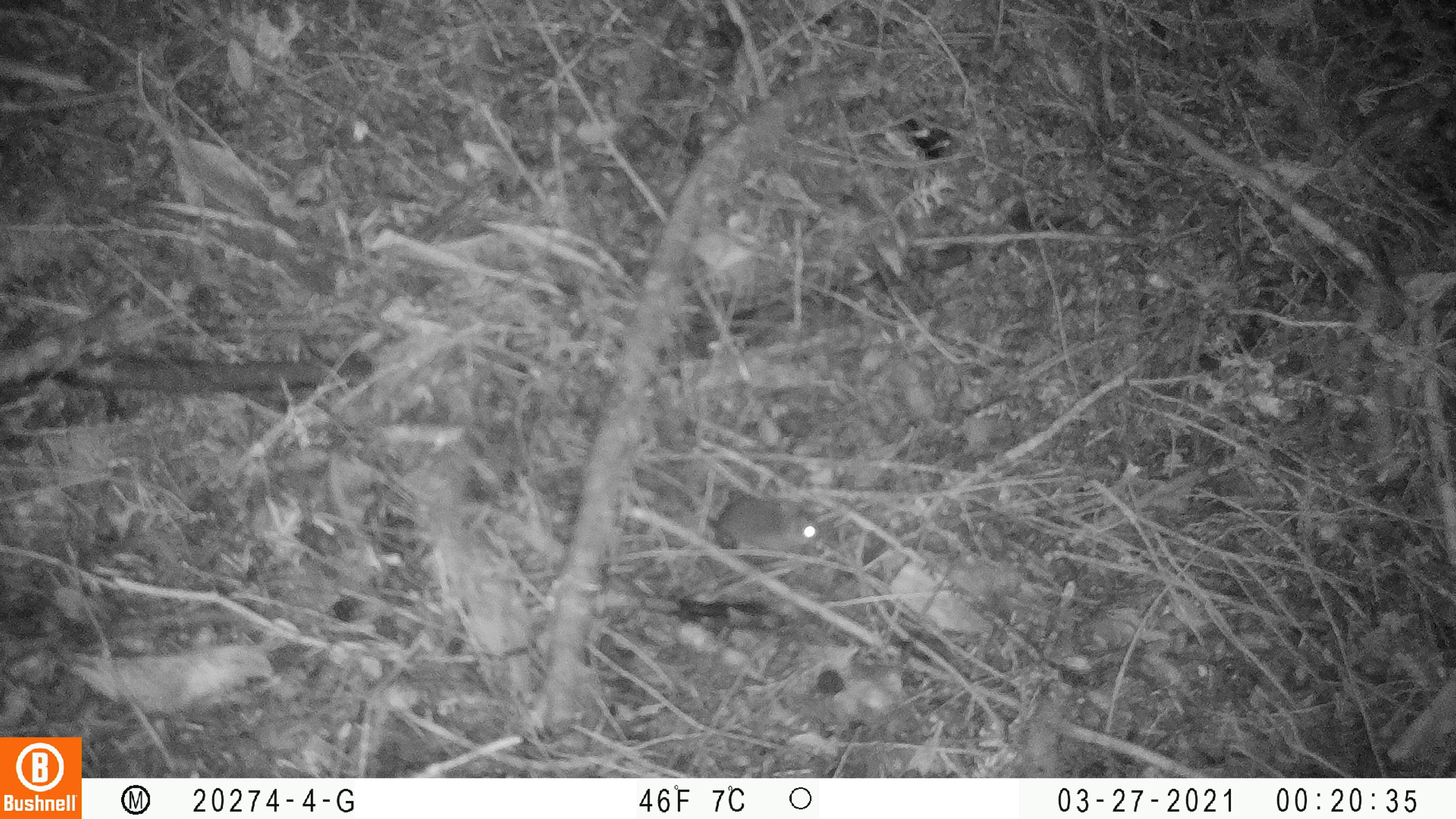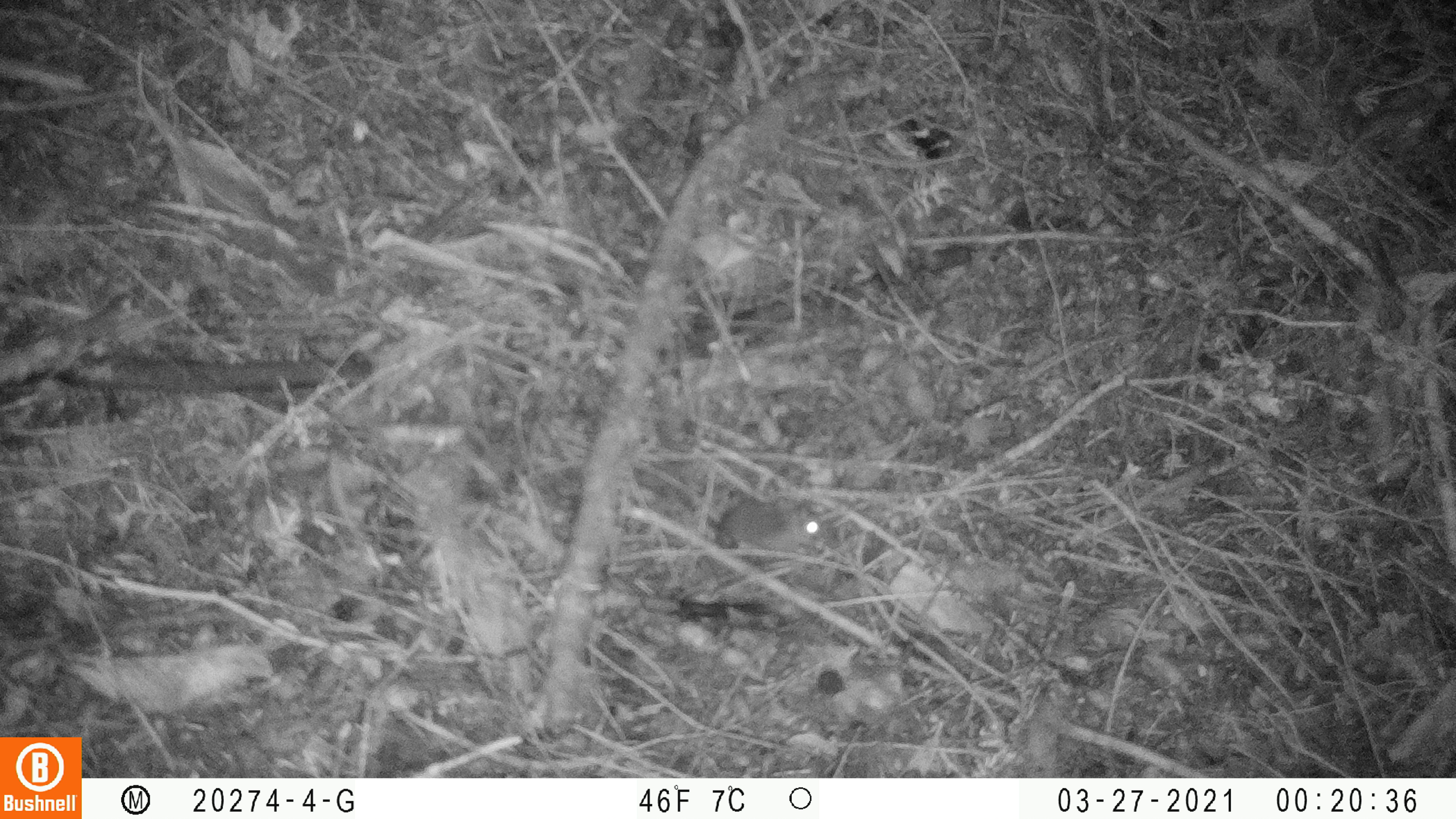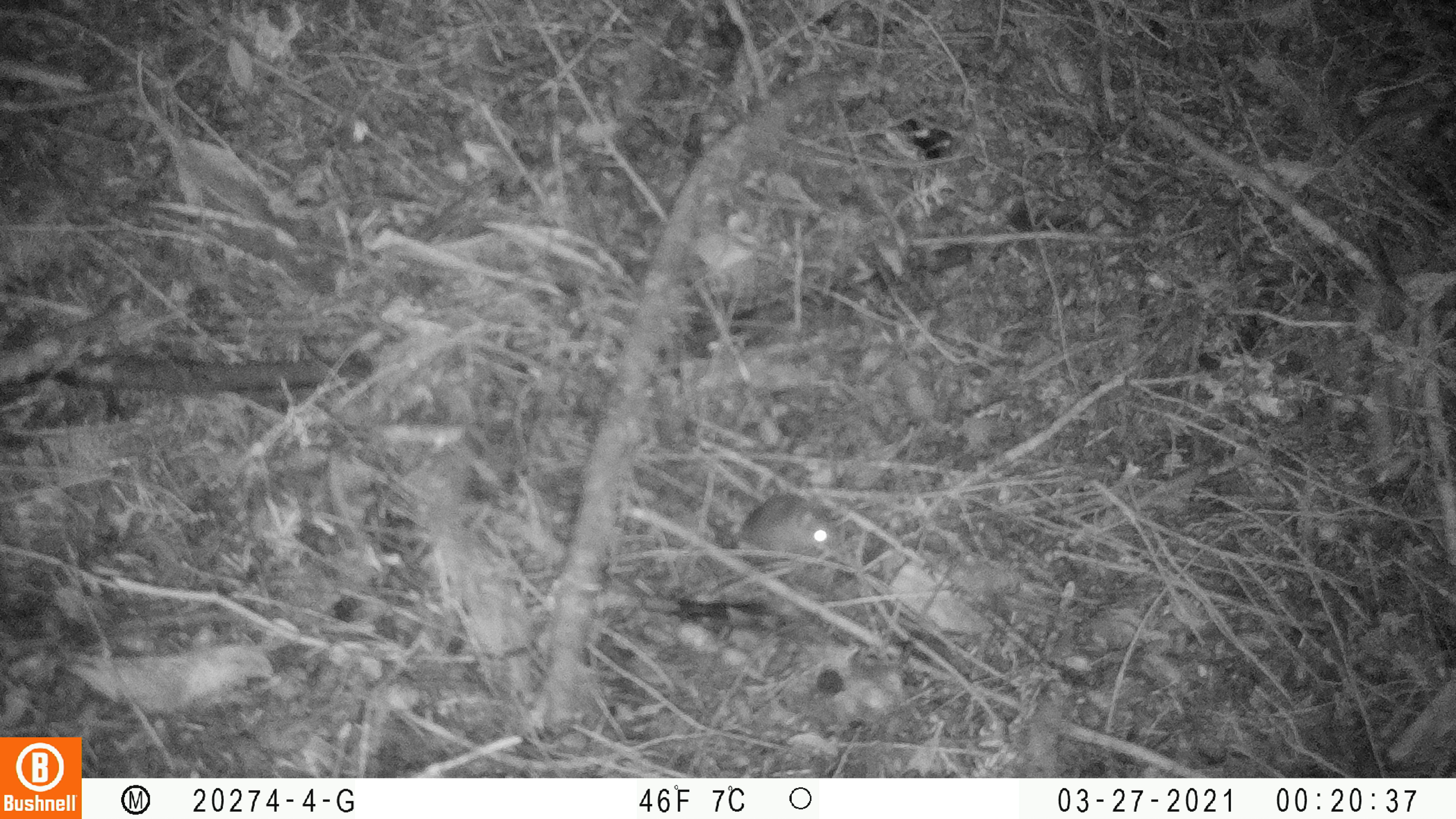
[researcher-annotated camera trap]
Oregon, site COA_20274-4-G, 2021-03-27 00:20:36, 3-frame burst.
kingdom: Animalia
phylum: Chordata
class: Mammalia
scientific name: Mammalia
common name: small mammal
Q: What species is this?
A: Small mammal (Mammalia).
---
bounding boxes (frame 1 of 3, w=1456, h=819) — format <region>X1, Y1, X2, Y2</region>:
small mammal: <region>702, 482, 831, 564</region>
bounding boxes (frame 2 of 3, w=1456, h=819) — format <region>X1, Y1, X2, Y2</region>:
small mammal: <region>703, 483, 835, 560</region>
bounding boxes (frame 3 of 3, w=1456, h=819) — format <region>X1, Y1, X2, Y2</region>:
small mammal: <region>718, 486, 848, 564</region>